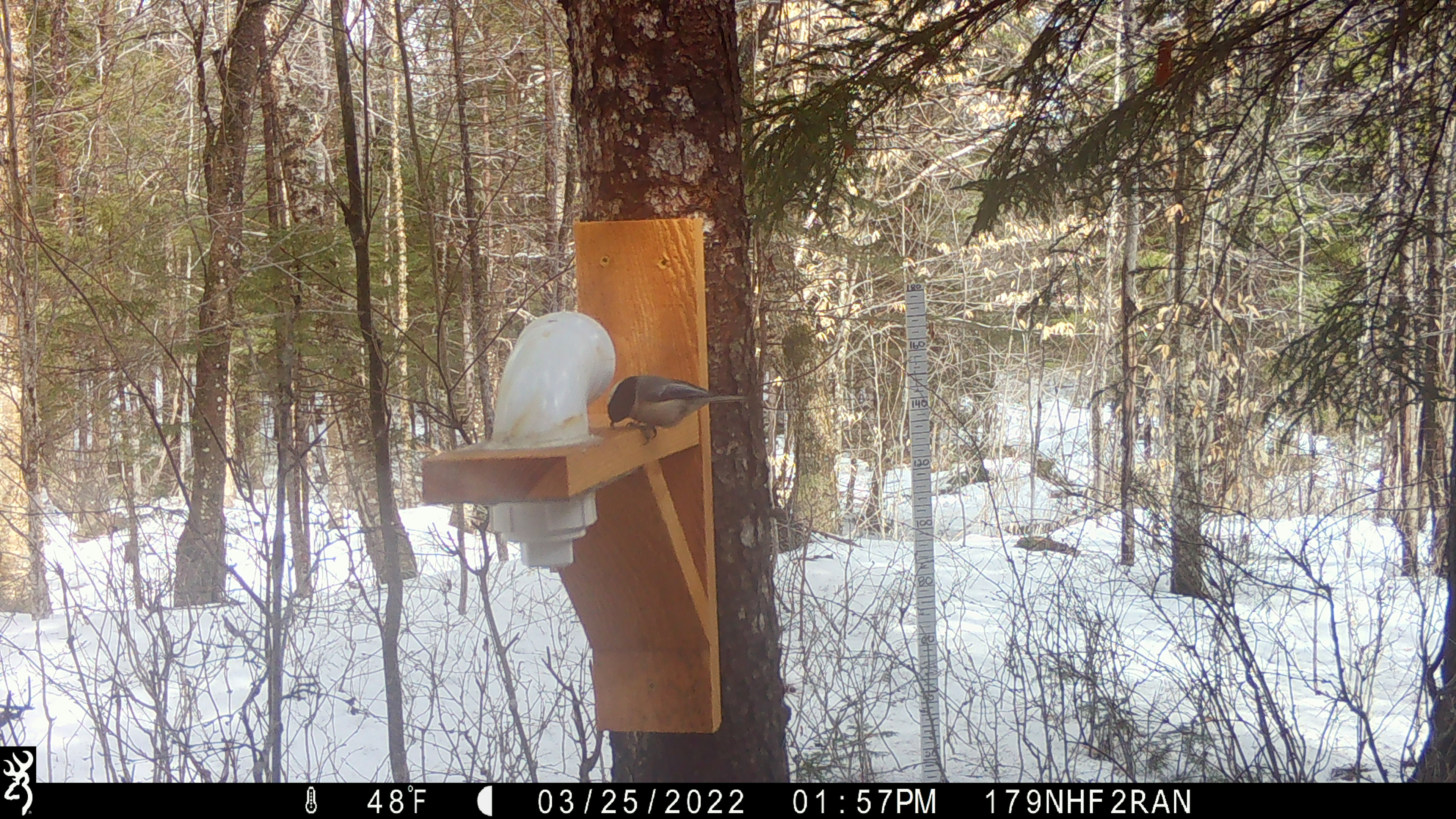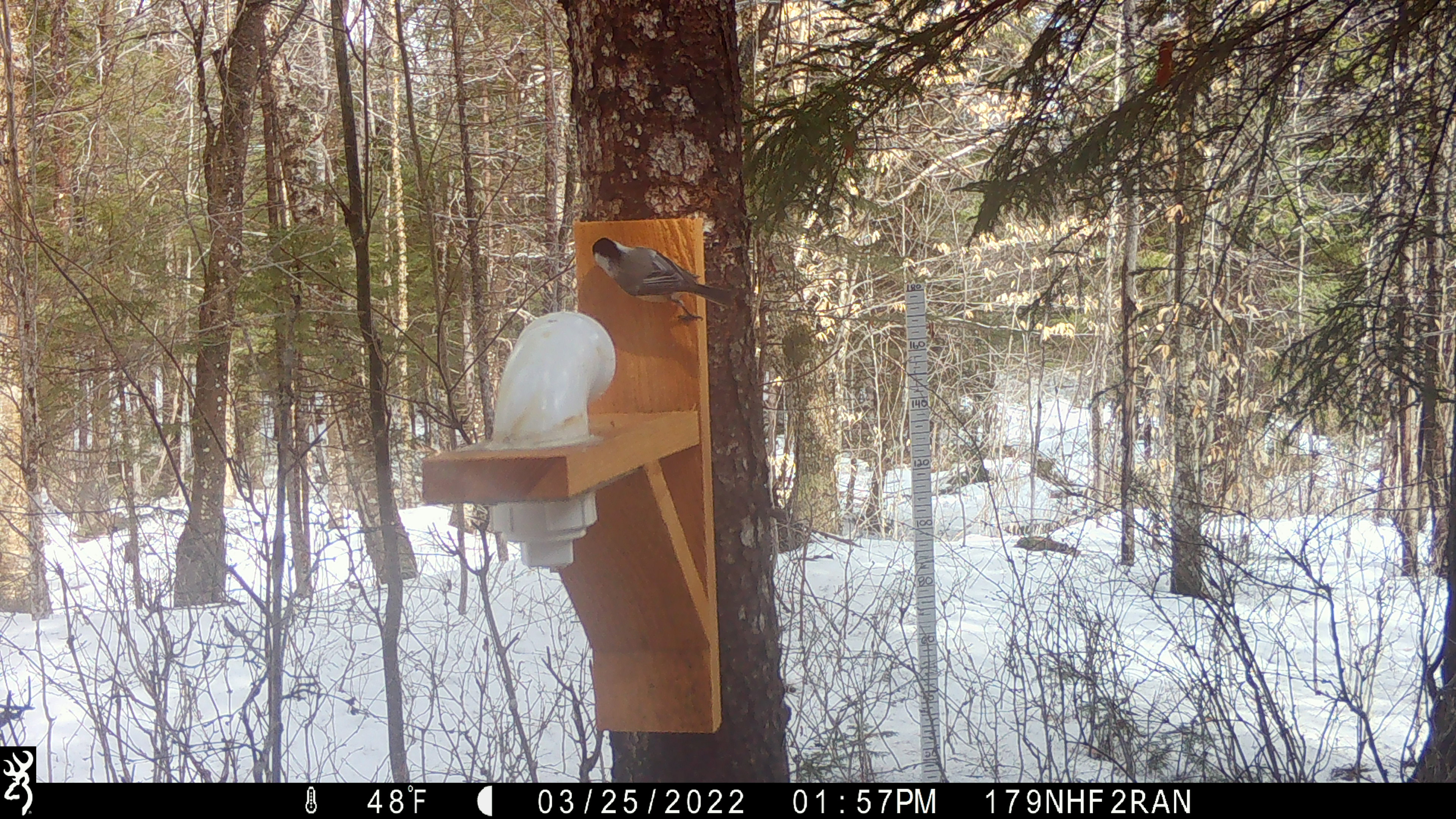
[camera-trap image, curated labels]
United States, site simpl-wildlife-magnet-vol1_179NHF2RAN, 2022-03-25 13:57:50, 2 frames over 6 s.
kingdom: Animalia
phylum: Chordata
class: Aves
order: Passeriformes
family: Paridae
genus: Poecile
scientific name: Poecile atricapillus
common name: black-capped chickadee